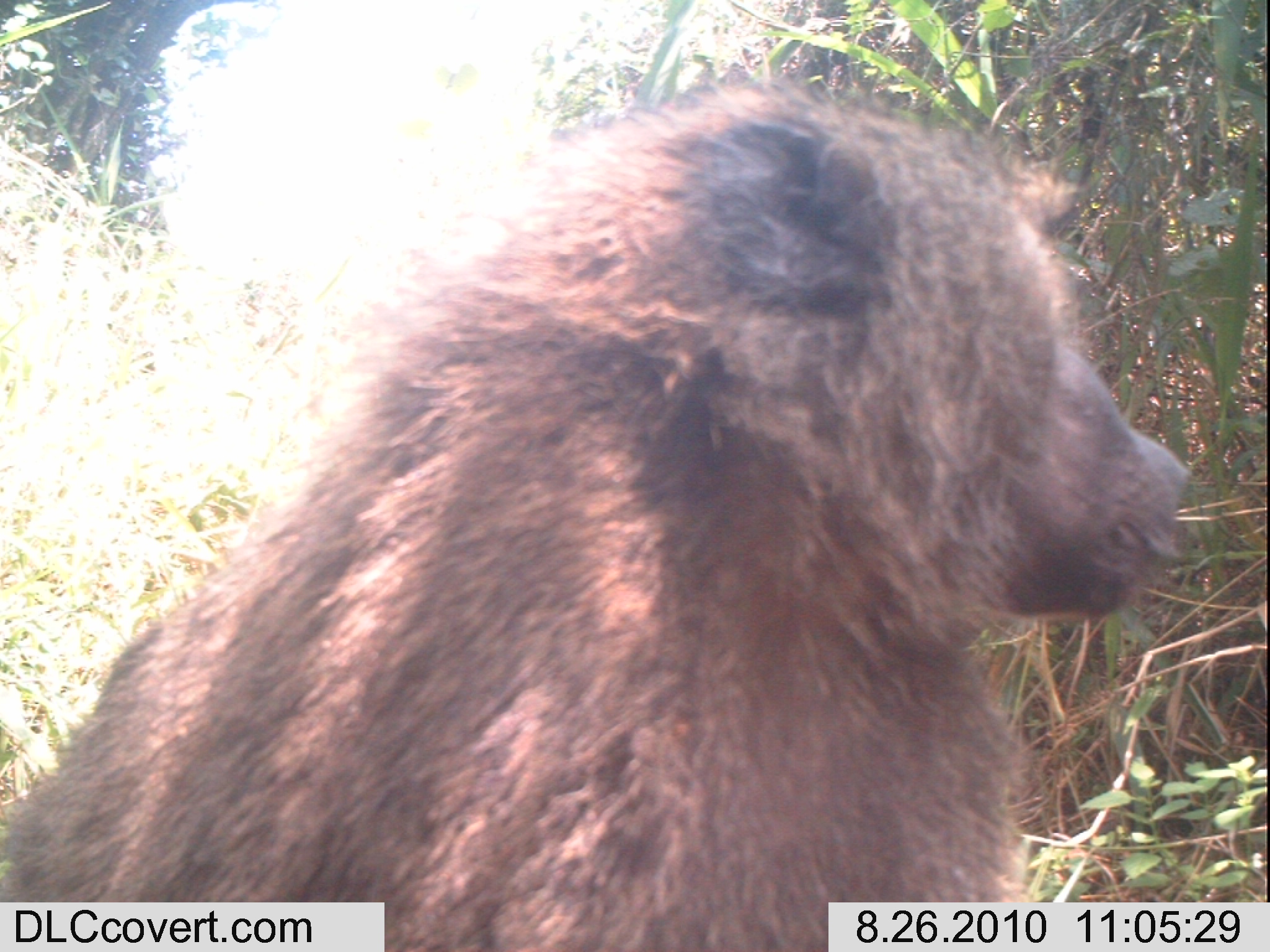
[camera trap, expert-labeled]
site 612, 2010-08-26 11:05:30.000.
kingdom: Animalia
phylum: Chordata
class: Mammalia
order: Primates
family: Cercopithecidae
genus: Papio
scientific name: Papio anubis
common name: olive baboon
Papio anubis (olive baboon), count 1.